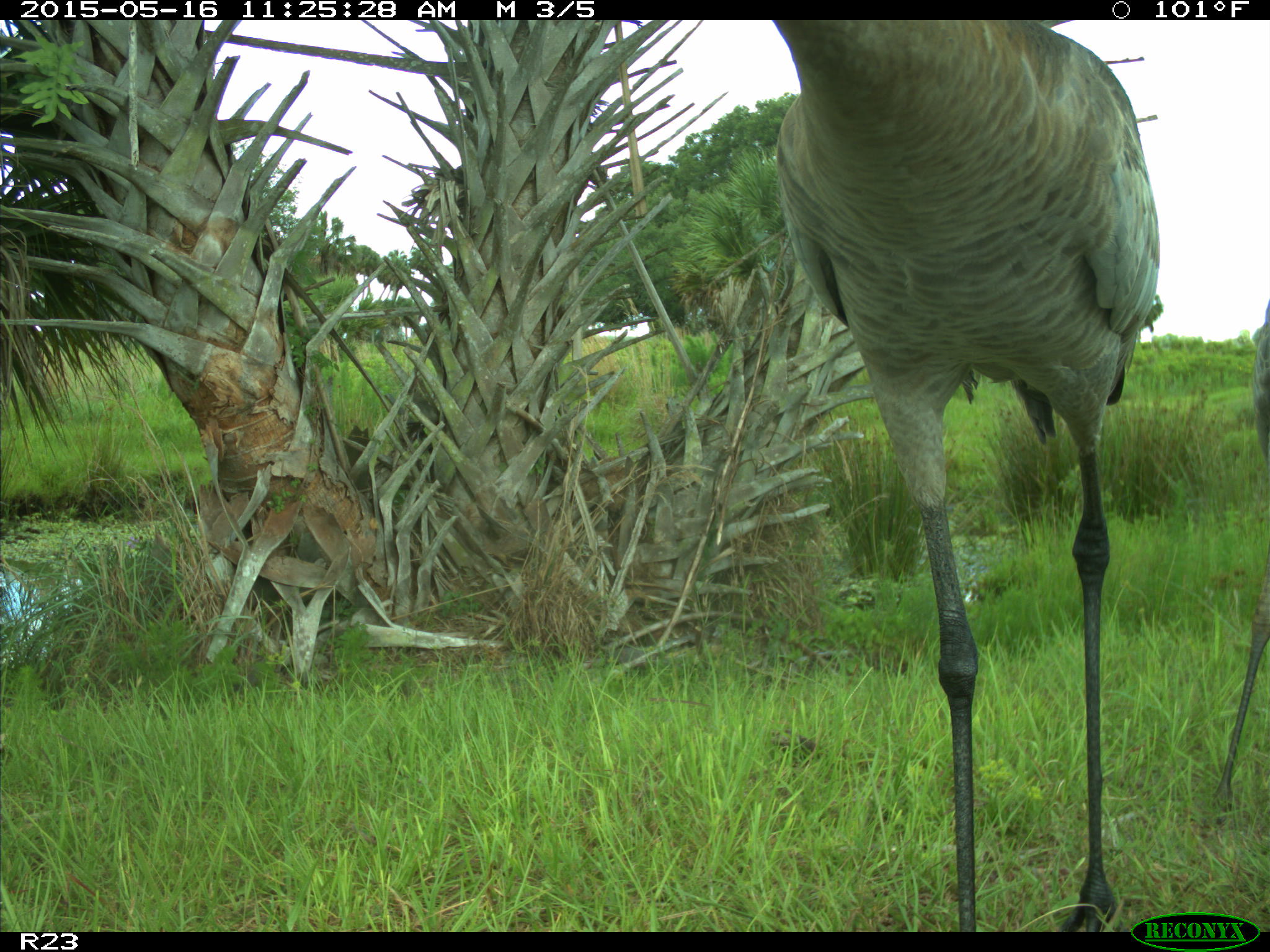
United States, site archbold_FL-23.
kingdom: Animalia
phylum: Chordata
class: Mammalia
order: Artiodactyla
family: Bovidae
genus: Bos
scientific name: Bos taurus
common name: domestic cow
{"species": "Bos taurus (domestic cow)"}